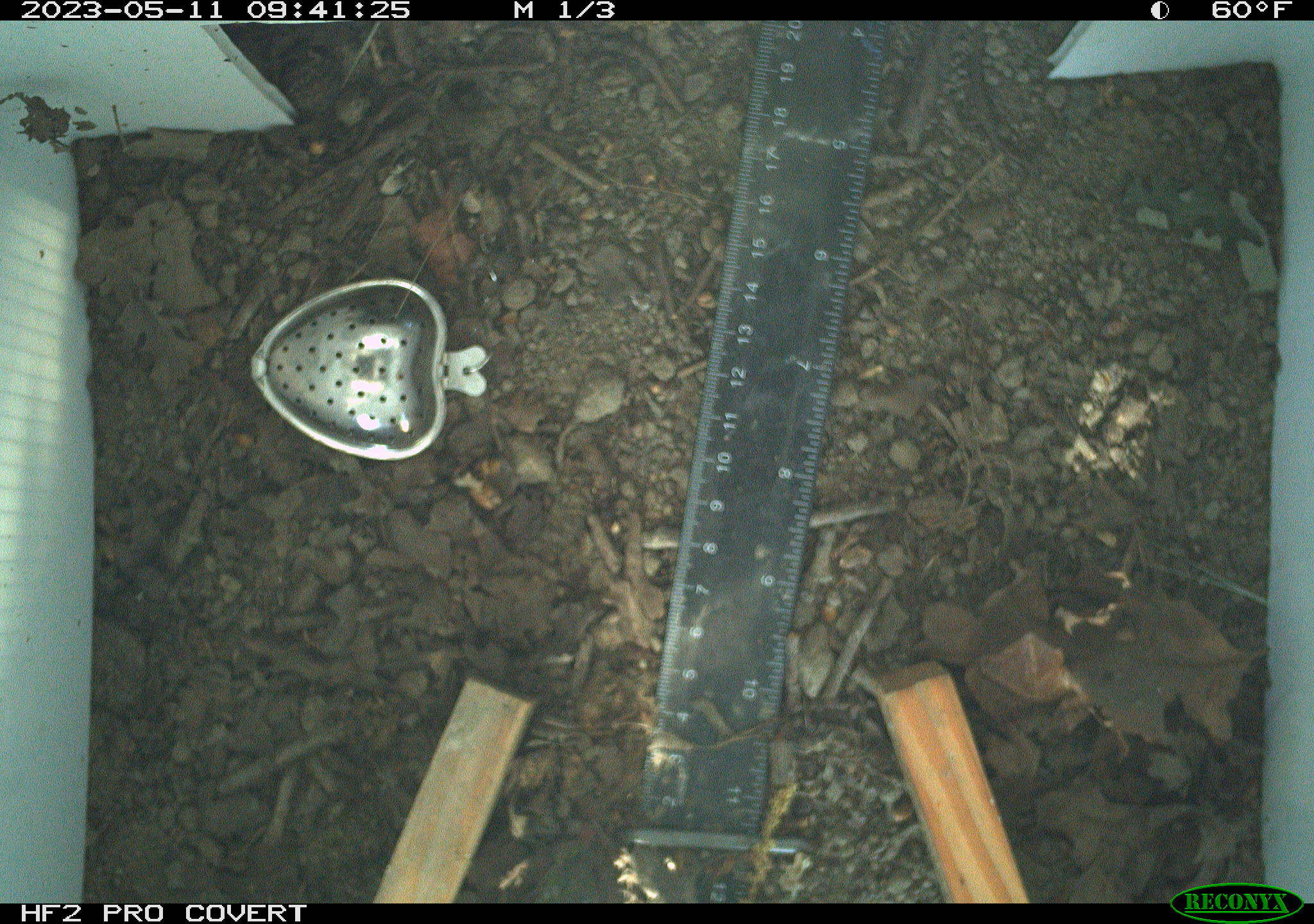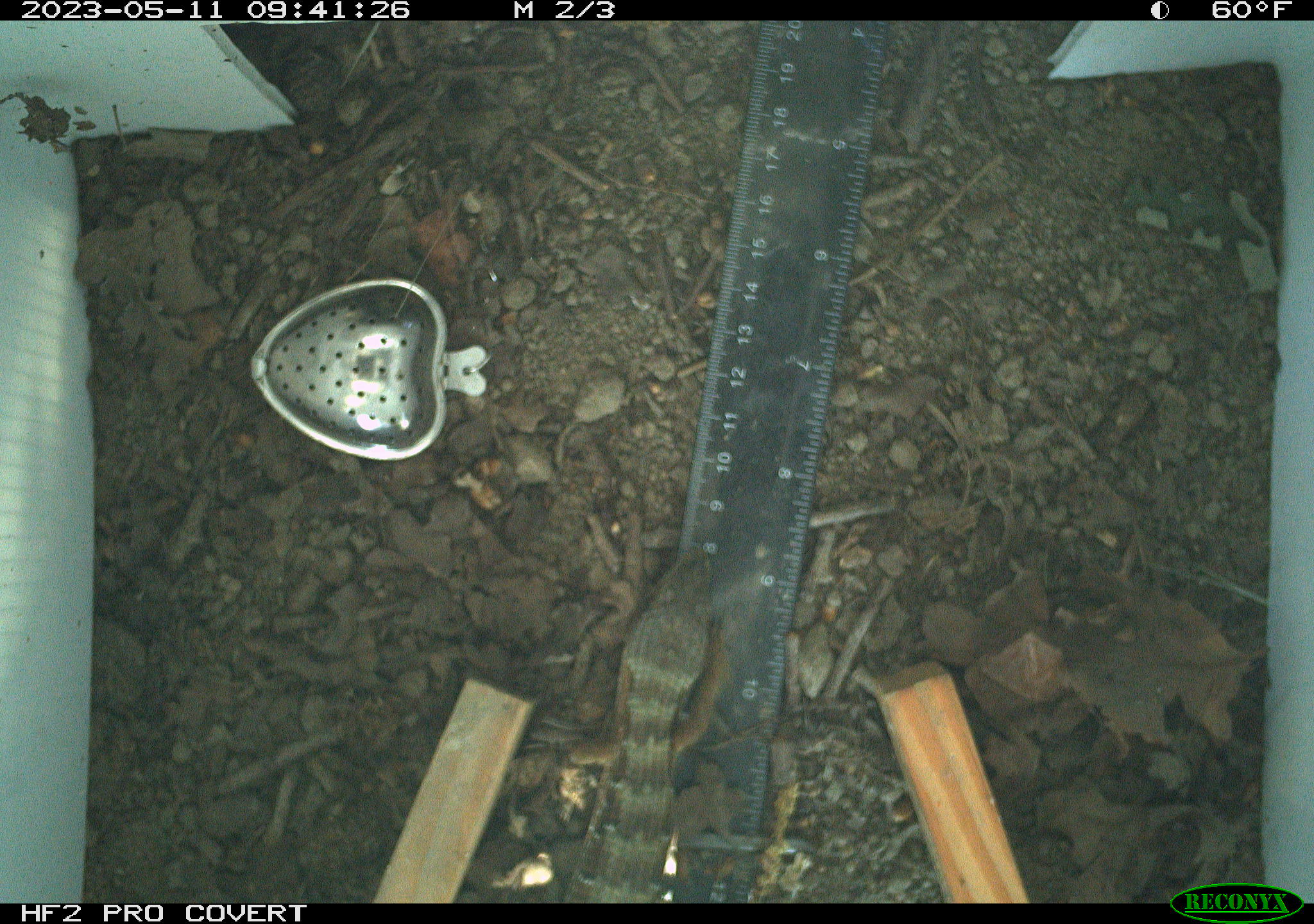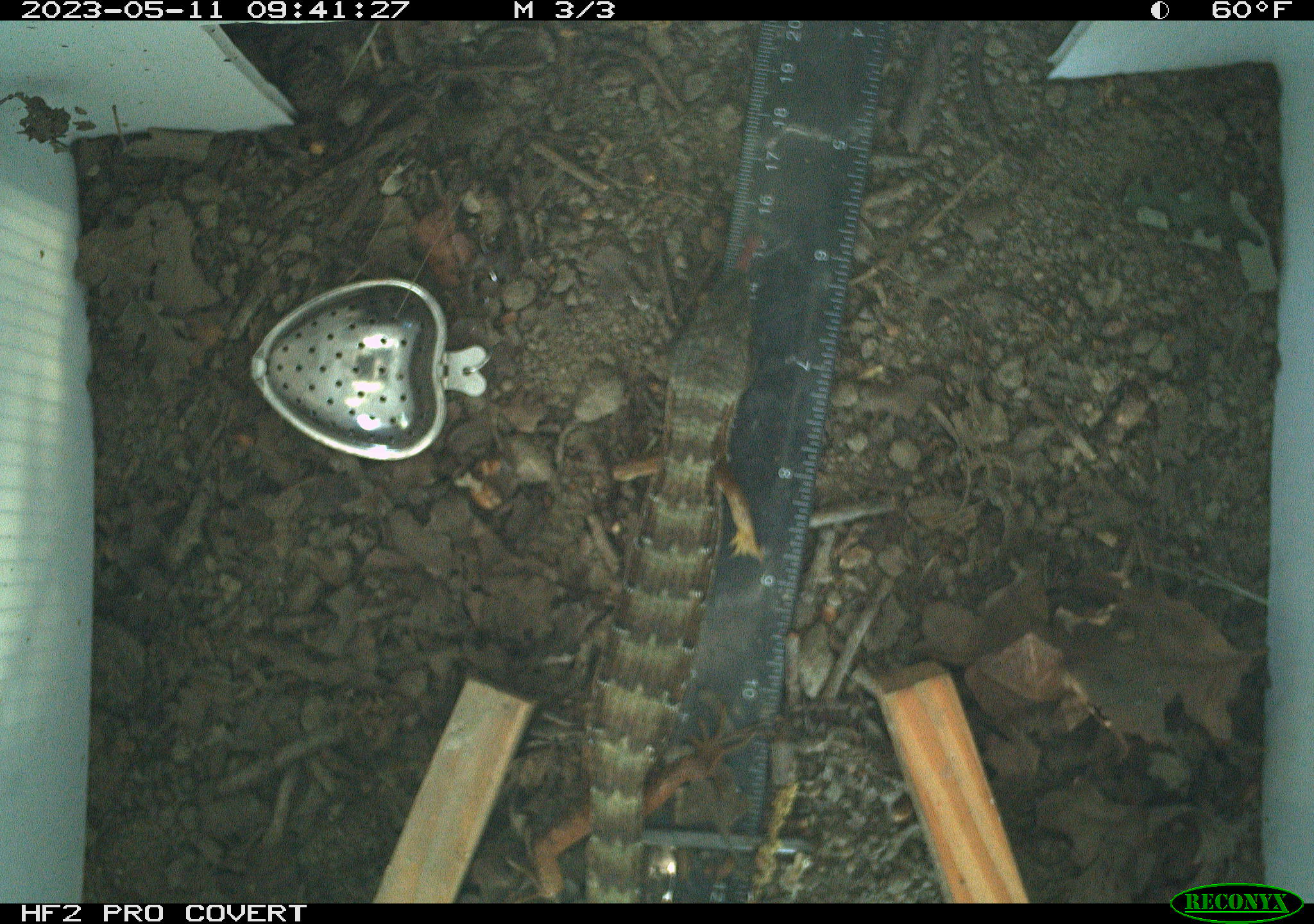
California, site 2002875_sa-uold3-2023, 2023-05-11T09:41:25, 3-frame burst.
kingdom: Animalia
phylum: Chordata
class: Reptilia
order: Squamata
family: Anguidae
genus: Elgaria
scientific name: Elgaria multicarinata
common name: southern alligator lizard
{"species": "southern alligator lizard (Elgaria multicarinata)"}